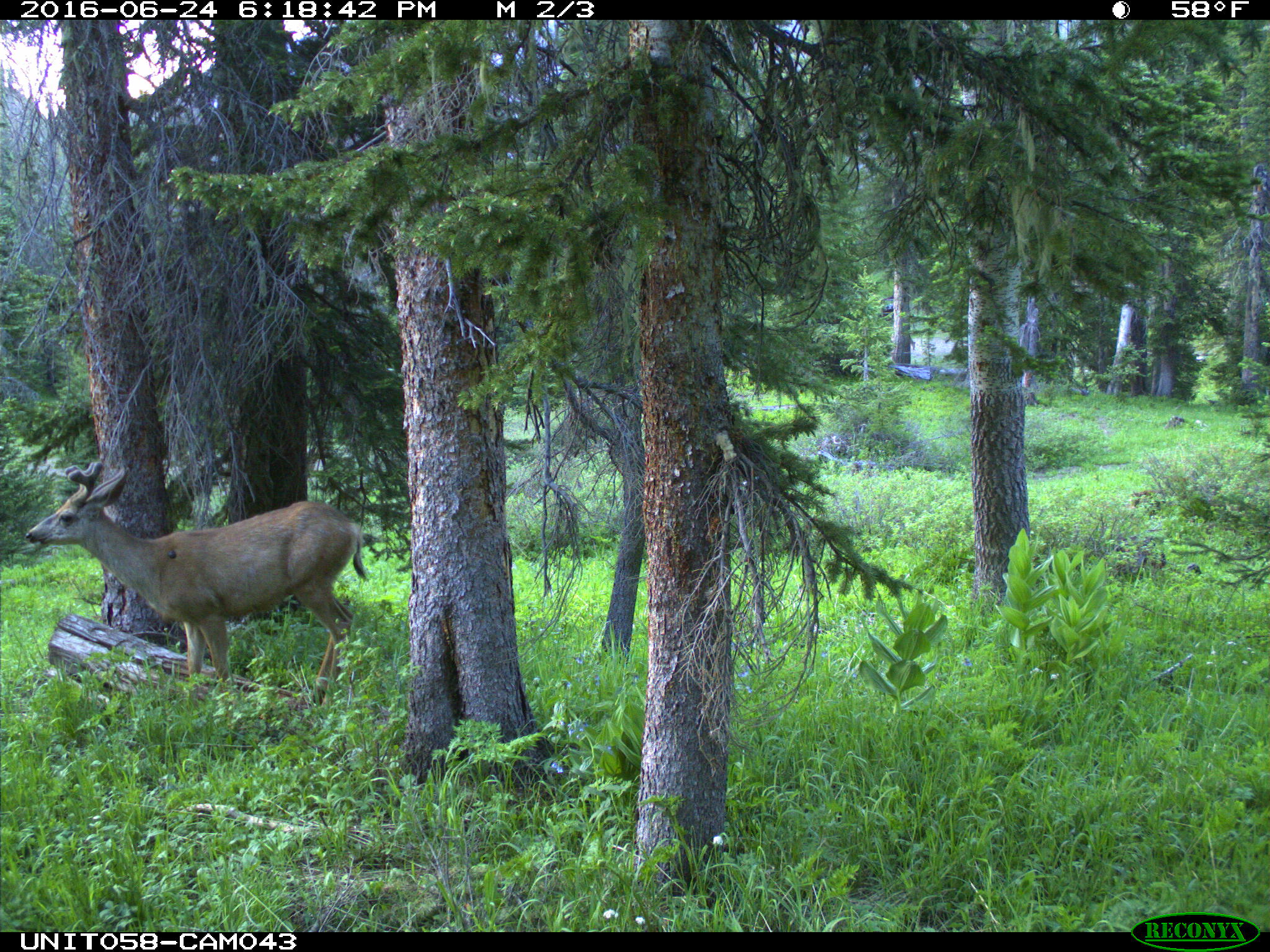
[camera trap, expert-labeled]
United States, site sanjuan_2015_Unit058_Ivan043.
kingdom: Animalia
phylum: Chordata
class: Mammalia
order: Artiodactyla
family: Cervidae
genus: Odocoileus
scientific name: Odocoileus hemionus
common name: mule deer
Odocoileus hemionus (mule deer).